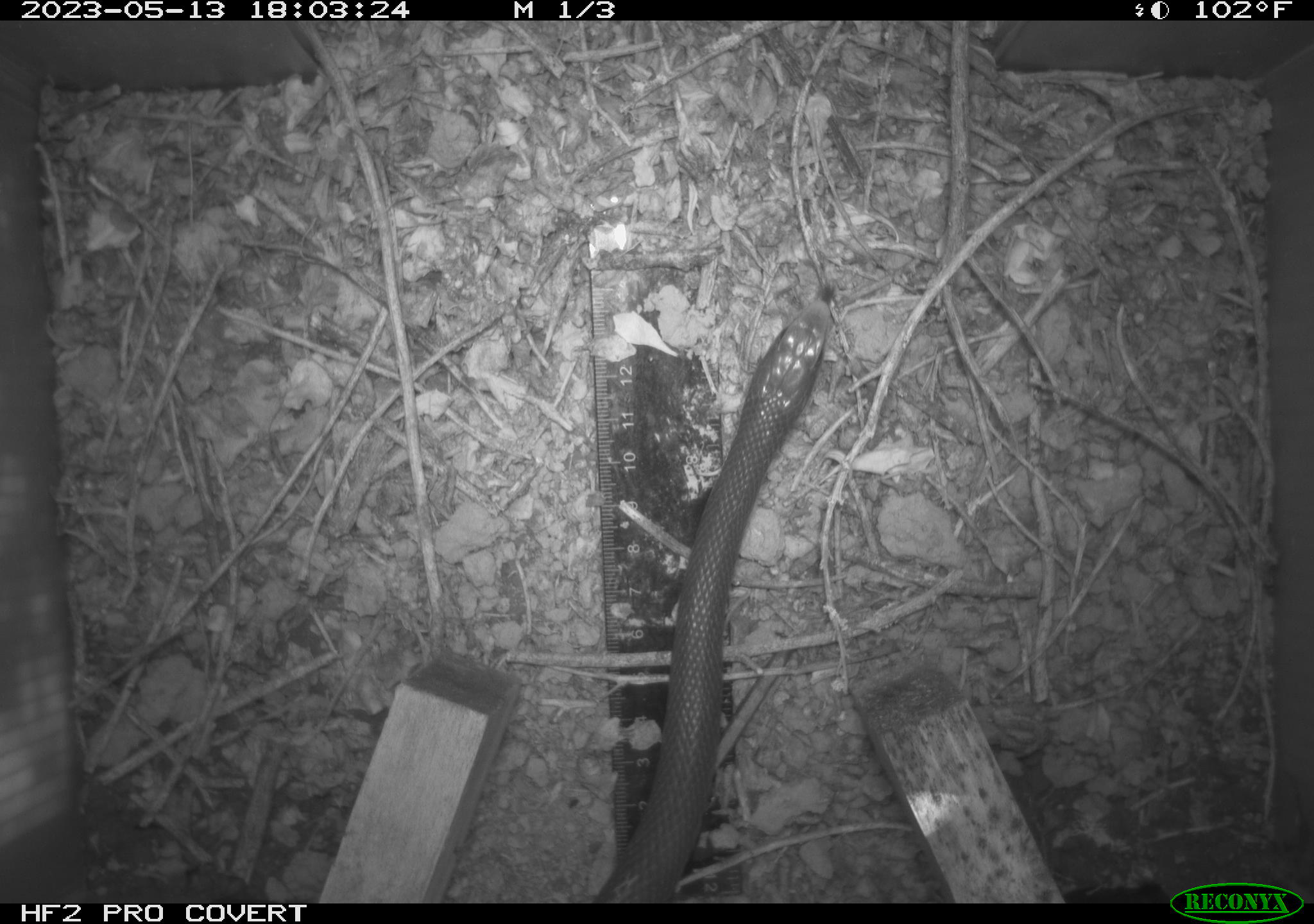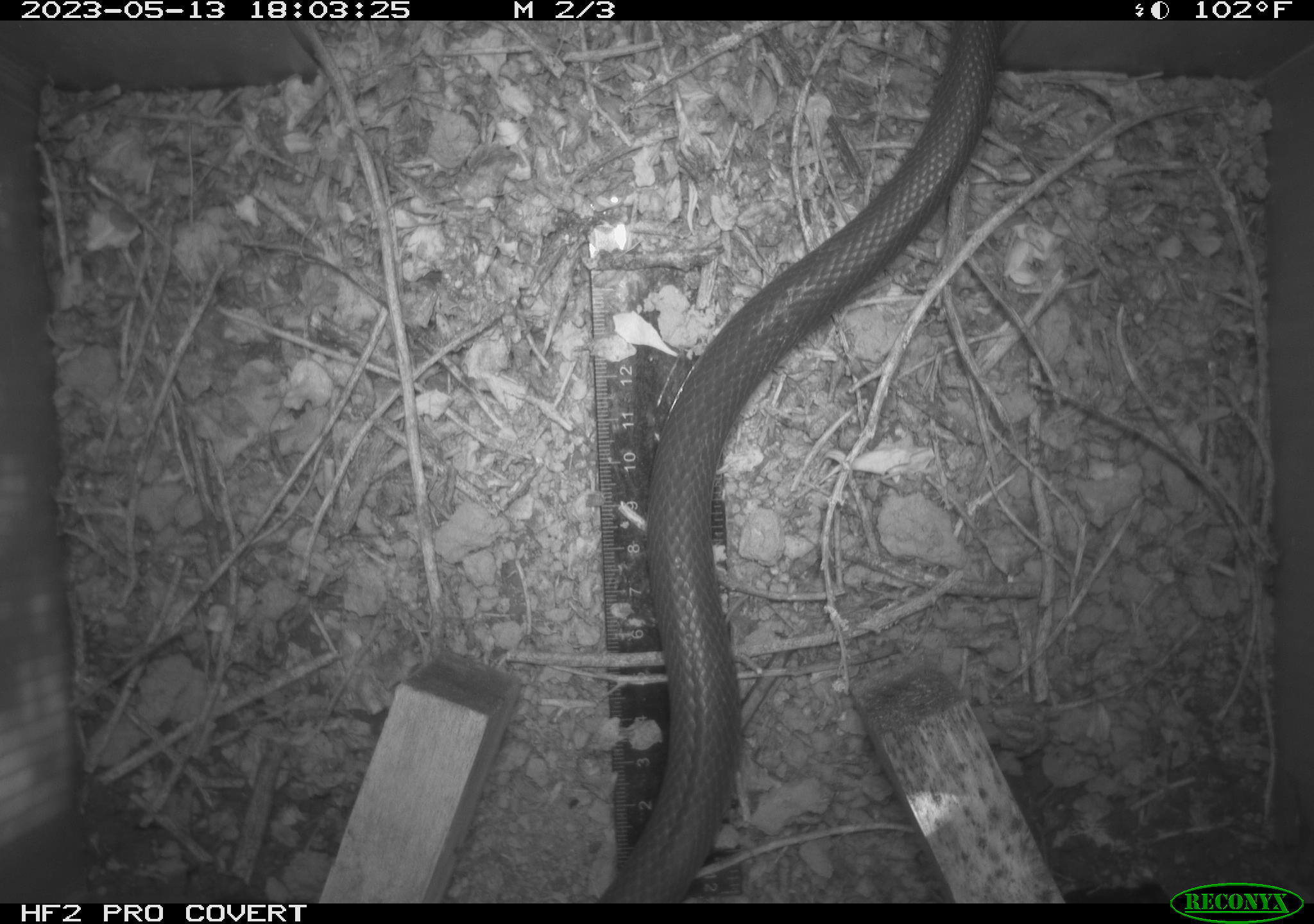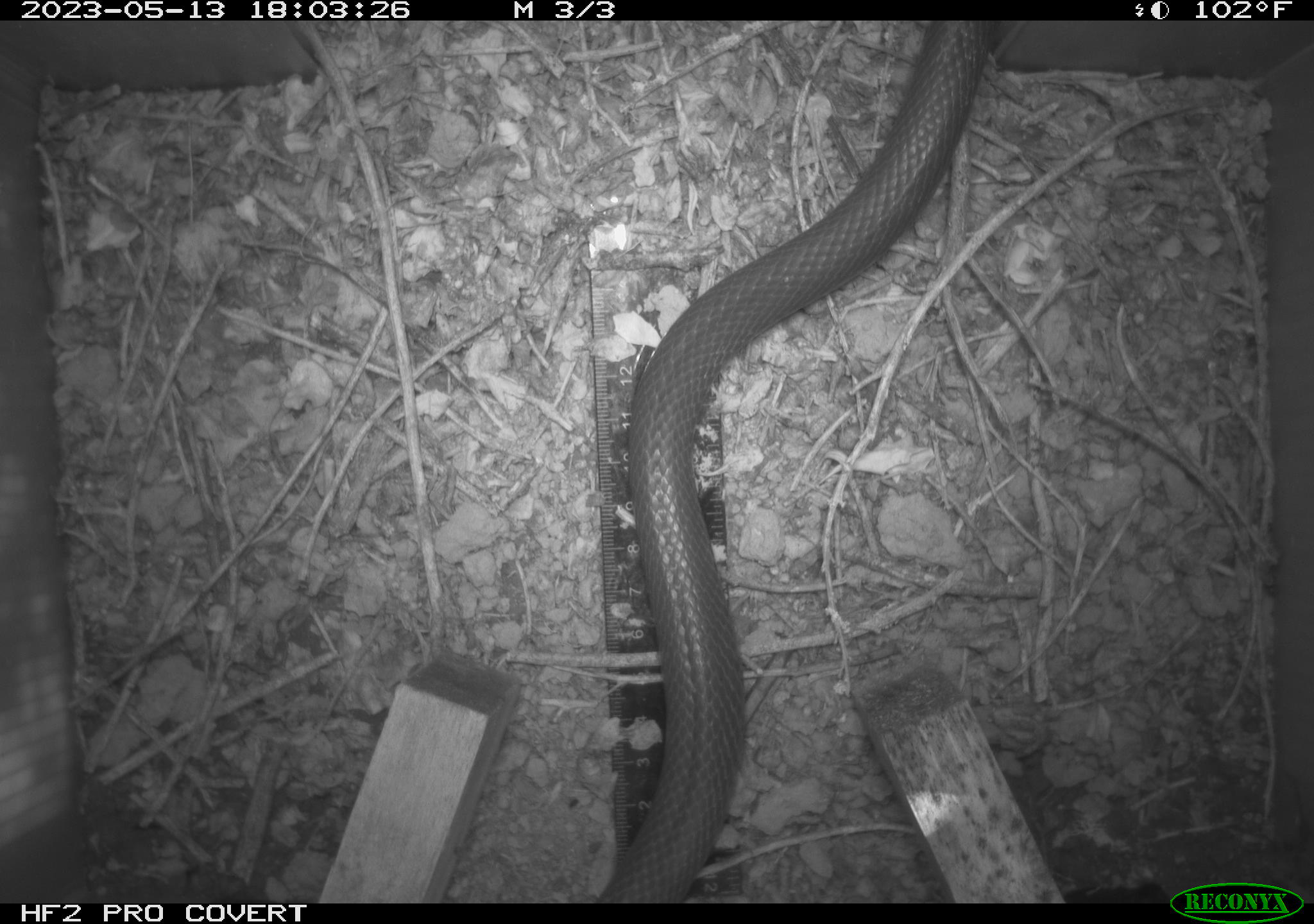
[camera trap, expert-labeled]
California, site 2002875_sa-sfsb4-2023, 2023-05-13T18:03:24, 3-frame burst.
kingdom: Animalia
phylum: Chordata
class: Reptilia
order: Squamata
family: Colubridae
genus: Coluber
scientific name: Coluber constrictor mormon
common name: western yellow-bellied racer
Western yellow-bellied racer (Coluber constrictor mormon).